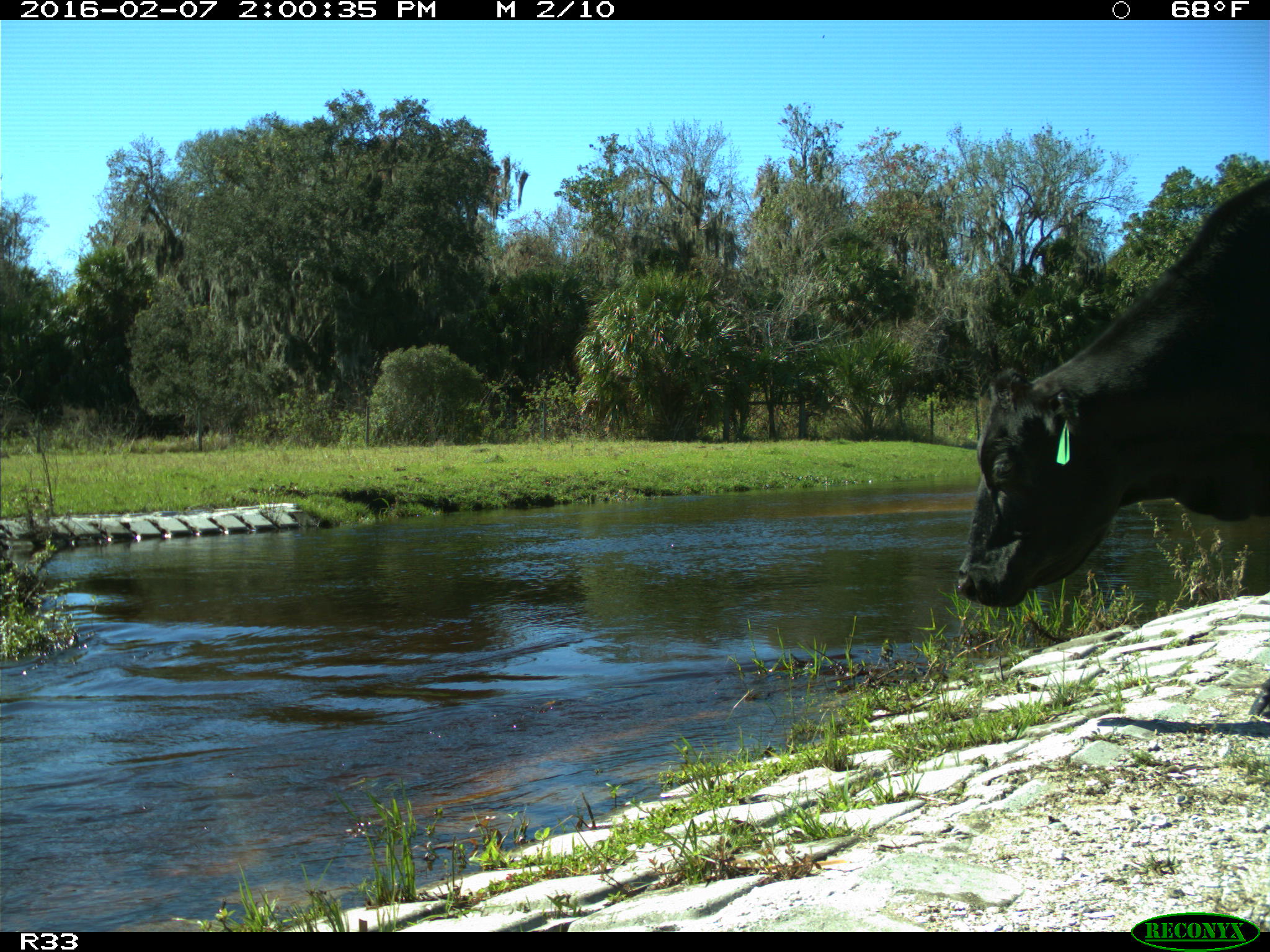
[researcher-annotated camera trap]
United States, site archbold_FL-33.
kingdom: Animalia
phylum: Chordata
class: Mammalia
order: Artiodactyla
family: Bovidae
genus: Bos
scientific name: Bos taurus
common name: domestic cow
Bos taurus (domestic cow).